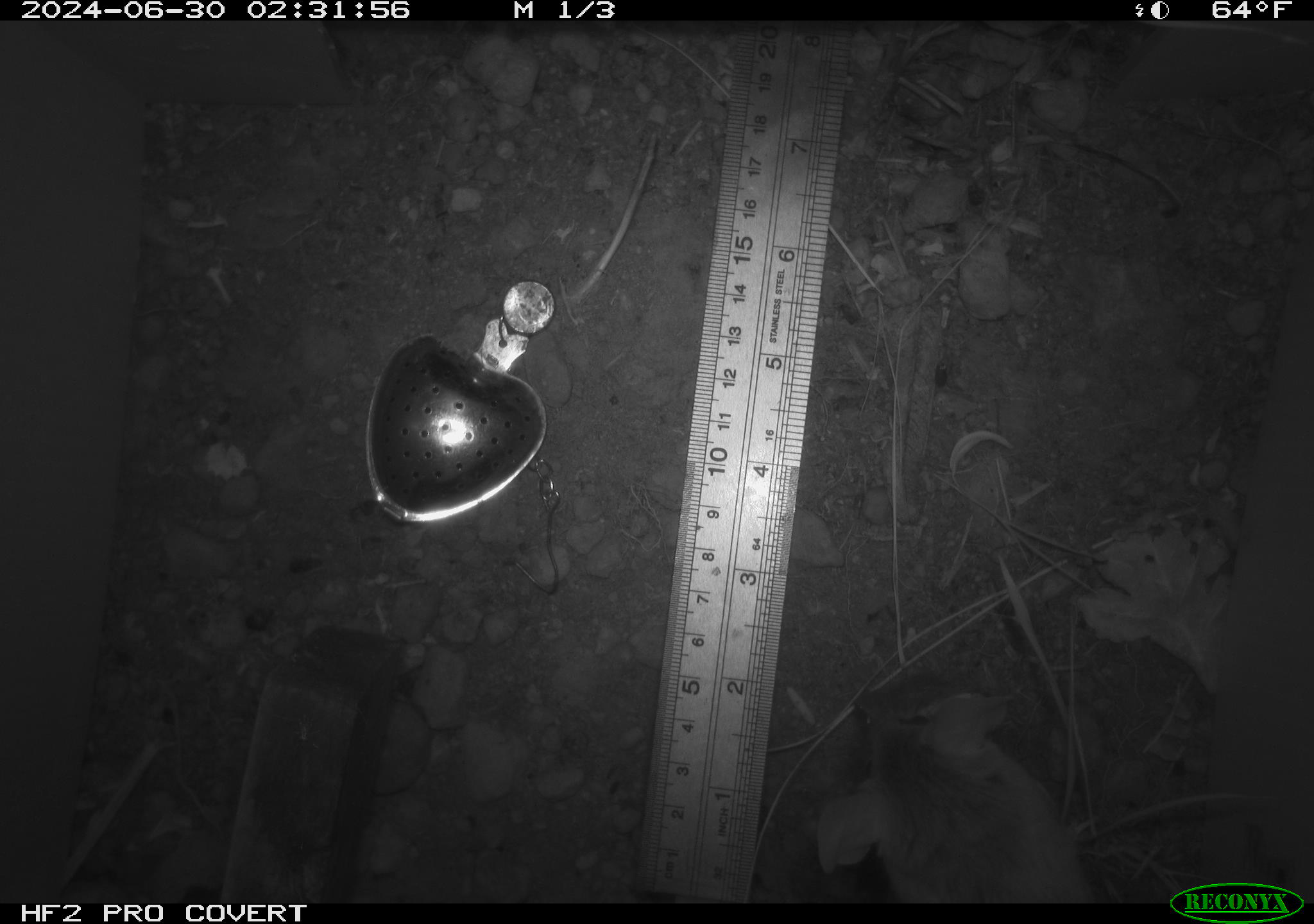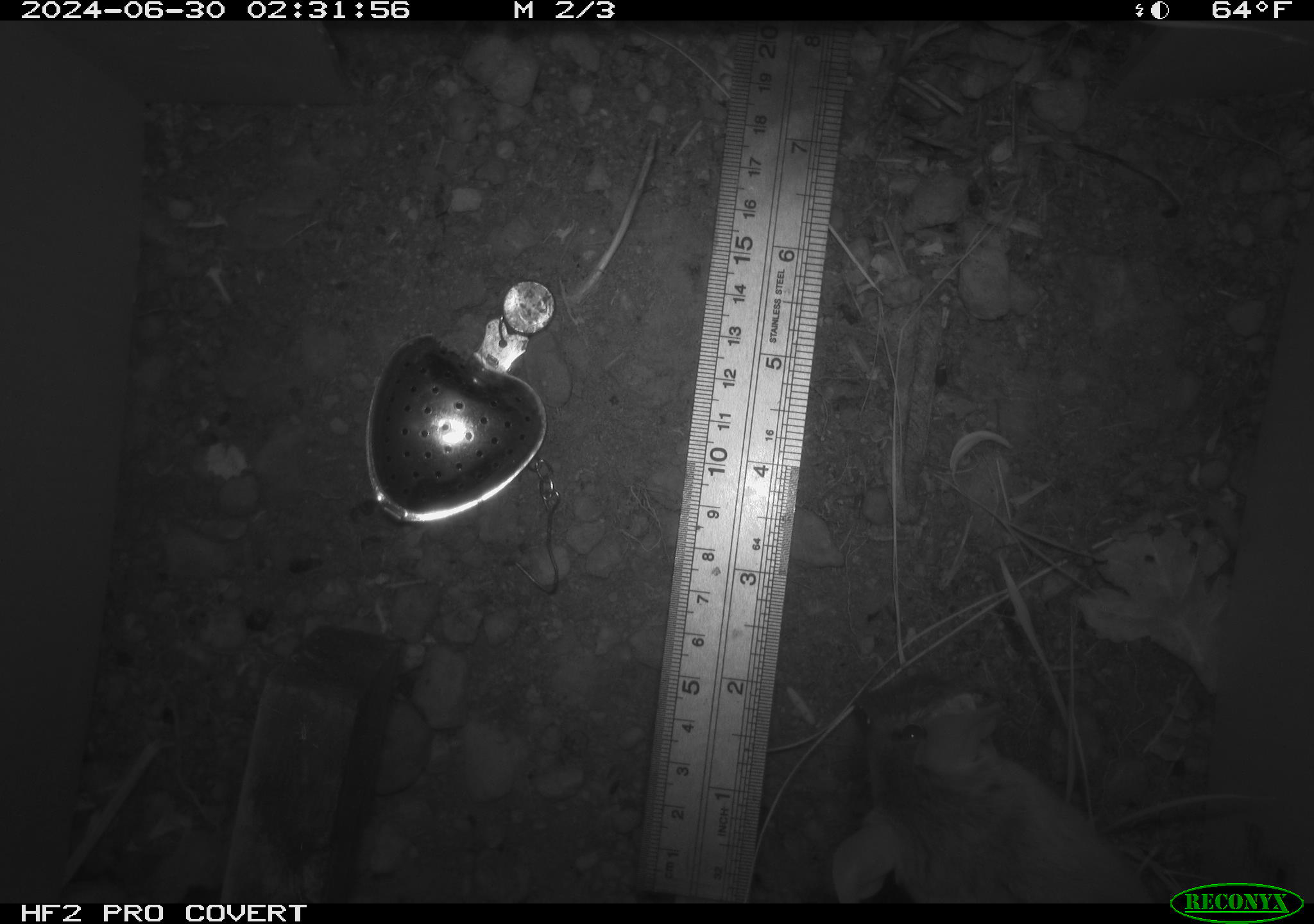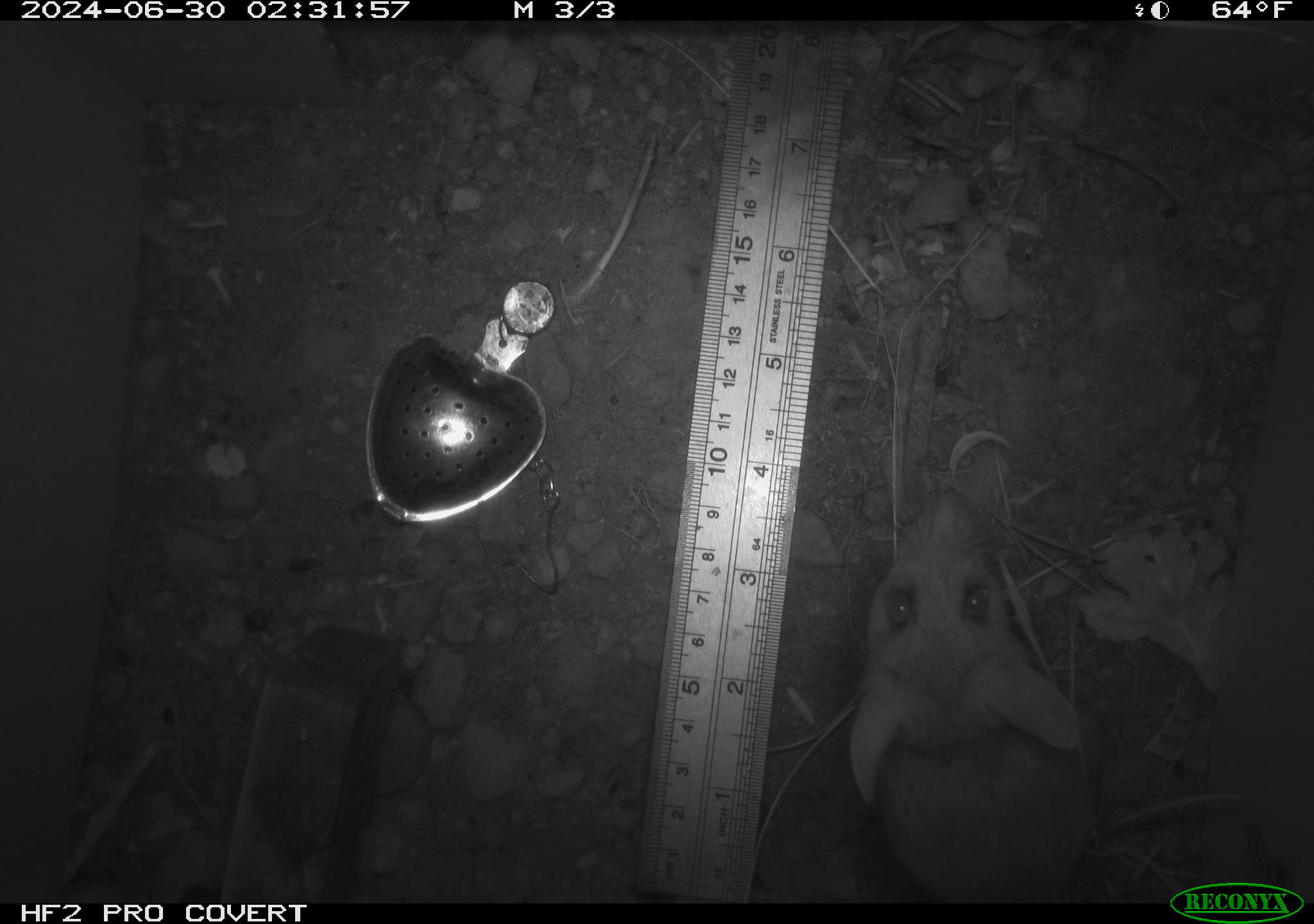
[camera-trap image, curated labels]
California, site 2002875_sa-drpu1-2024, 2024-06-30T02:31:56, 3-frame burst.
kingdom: Animalia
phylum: Chordata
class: Mammalia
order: Rodentia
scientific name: Rodentia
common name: mouse species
Mouse species (Rodentia).